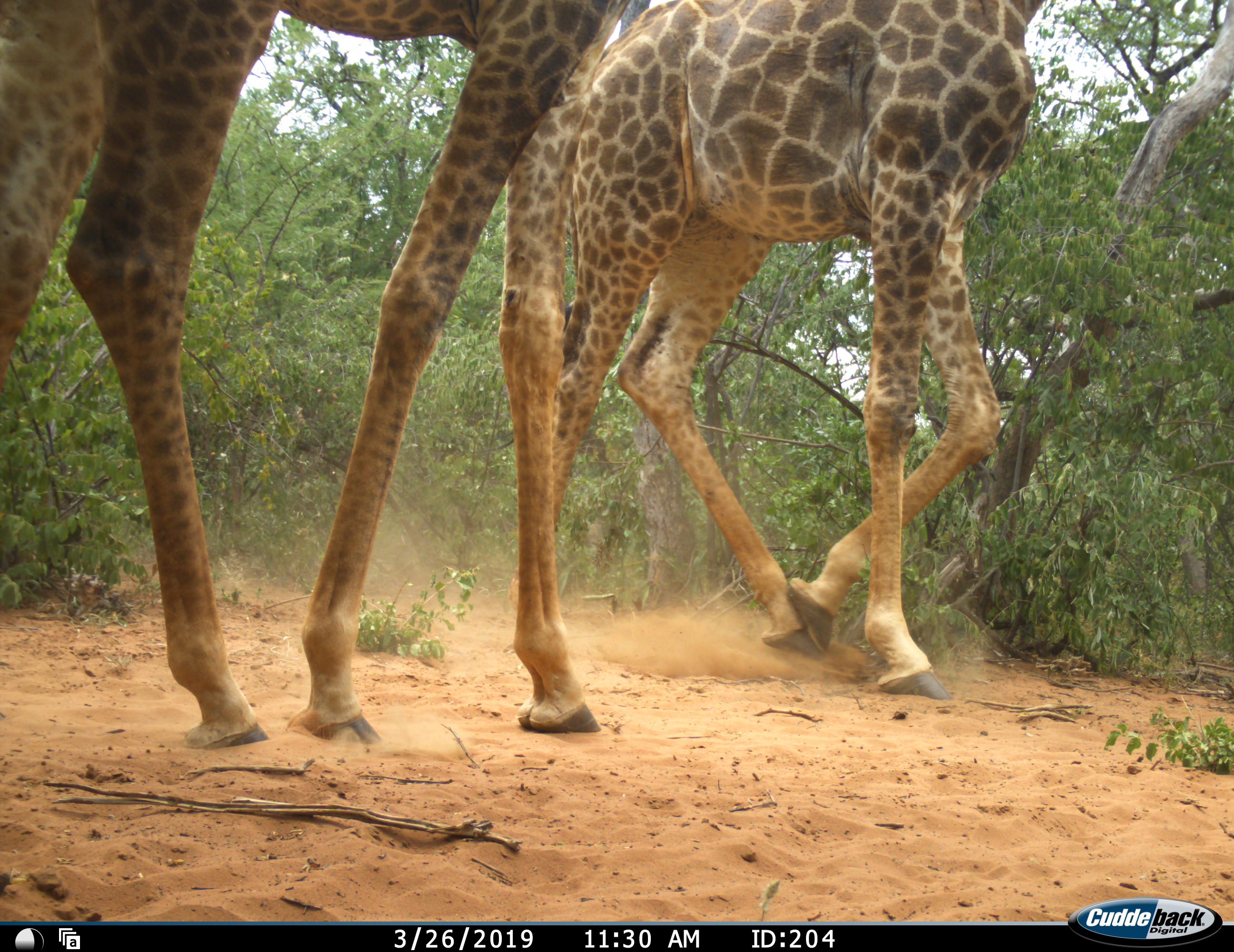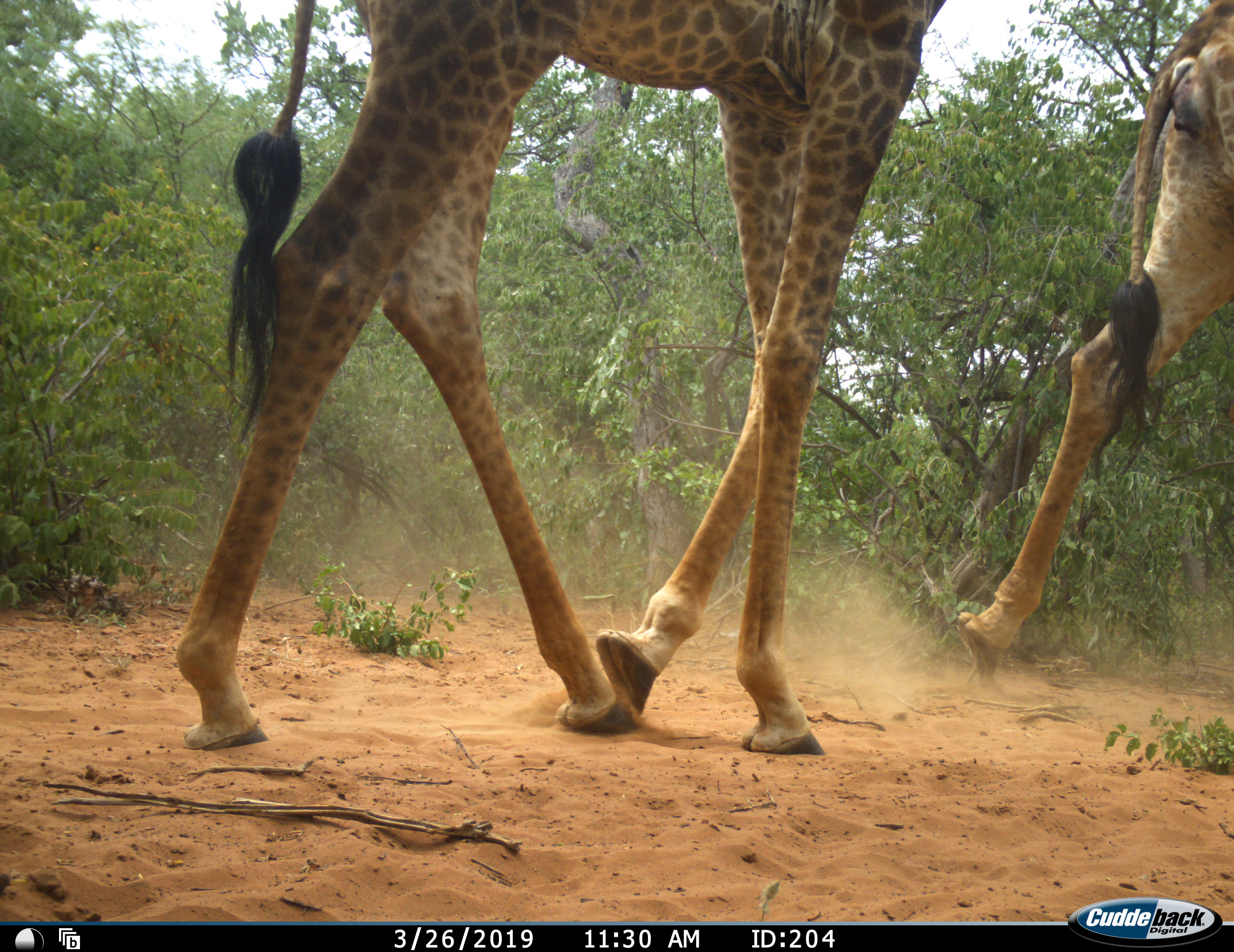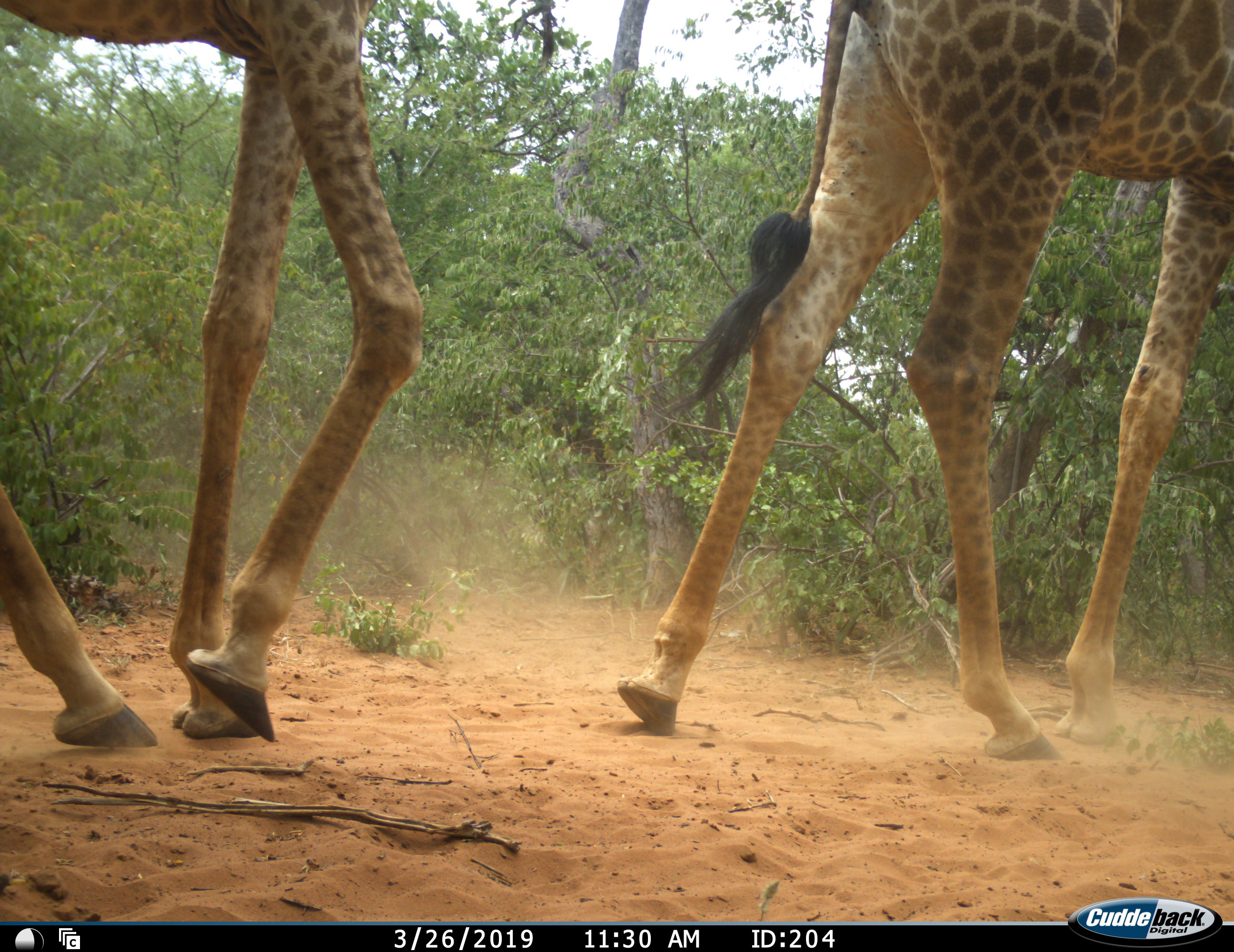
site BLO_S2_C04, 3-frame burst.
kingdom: Animalia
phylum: Chordata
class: Mammalia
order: Artiodactyla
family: Giraffidae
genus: Giraffa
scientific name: Giraffa camelopardalis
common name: giraffe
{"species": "giraffe (Giraffa camelopardalis)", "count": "3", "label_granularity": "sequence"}